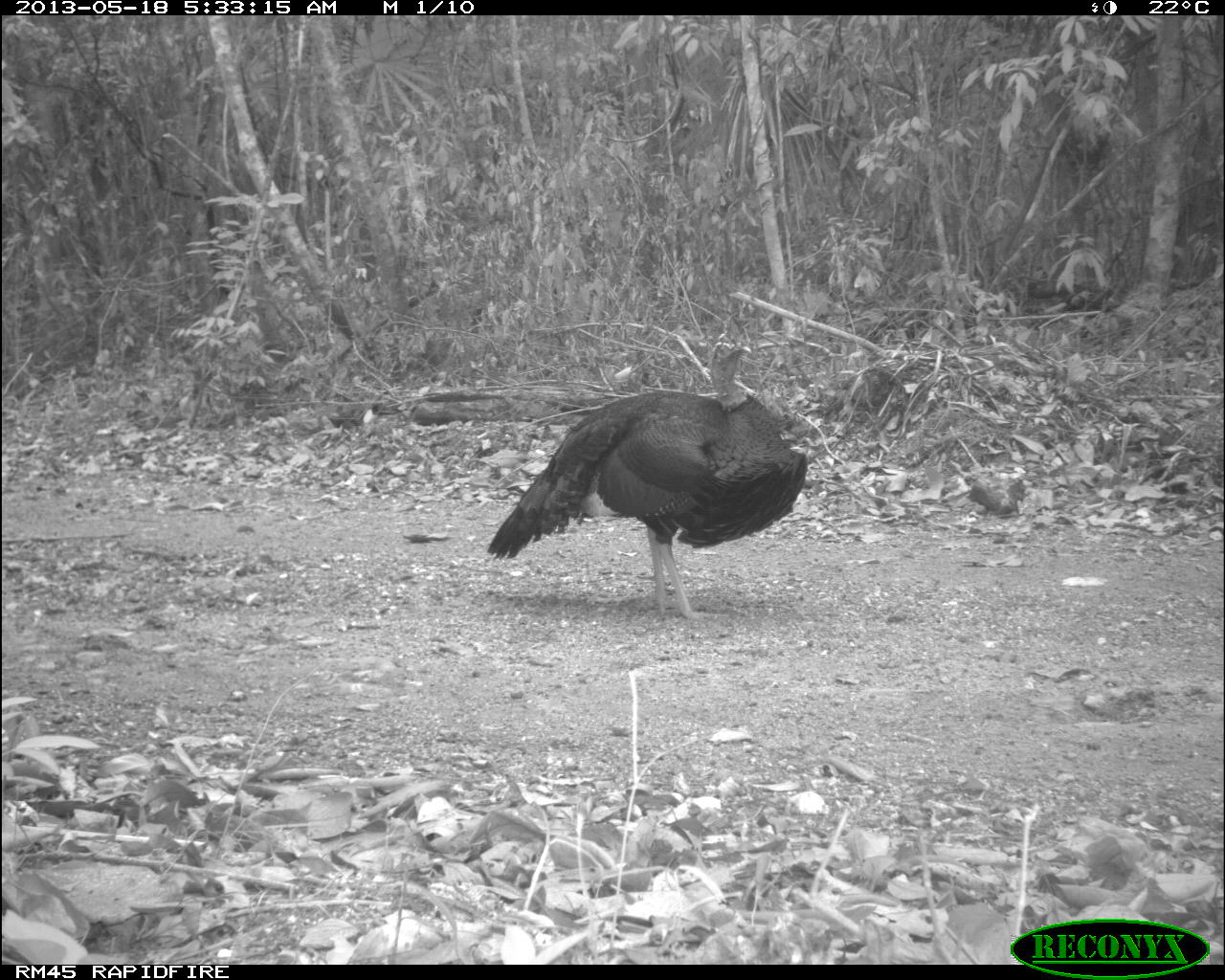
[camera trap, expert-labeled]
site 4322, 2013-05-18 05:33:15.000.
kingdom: Animalia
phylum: Chordata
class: Aves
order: Galliformes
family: Phasianidae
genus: Meleagris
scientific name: Meleagris ocellata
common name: ocellated turkey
Meleagris ocellata (ocellated turkey), count 1, sex male.